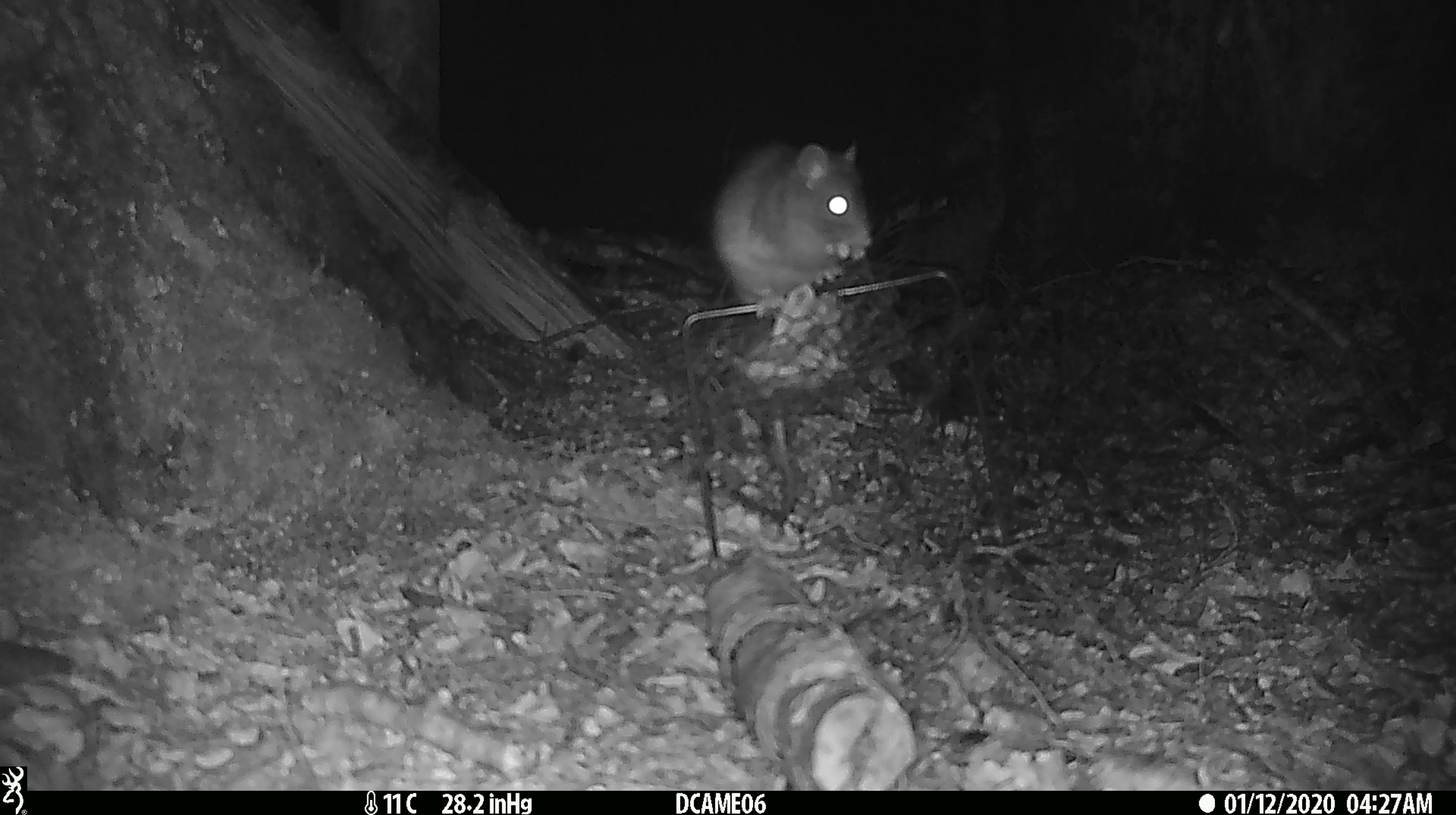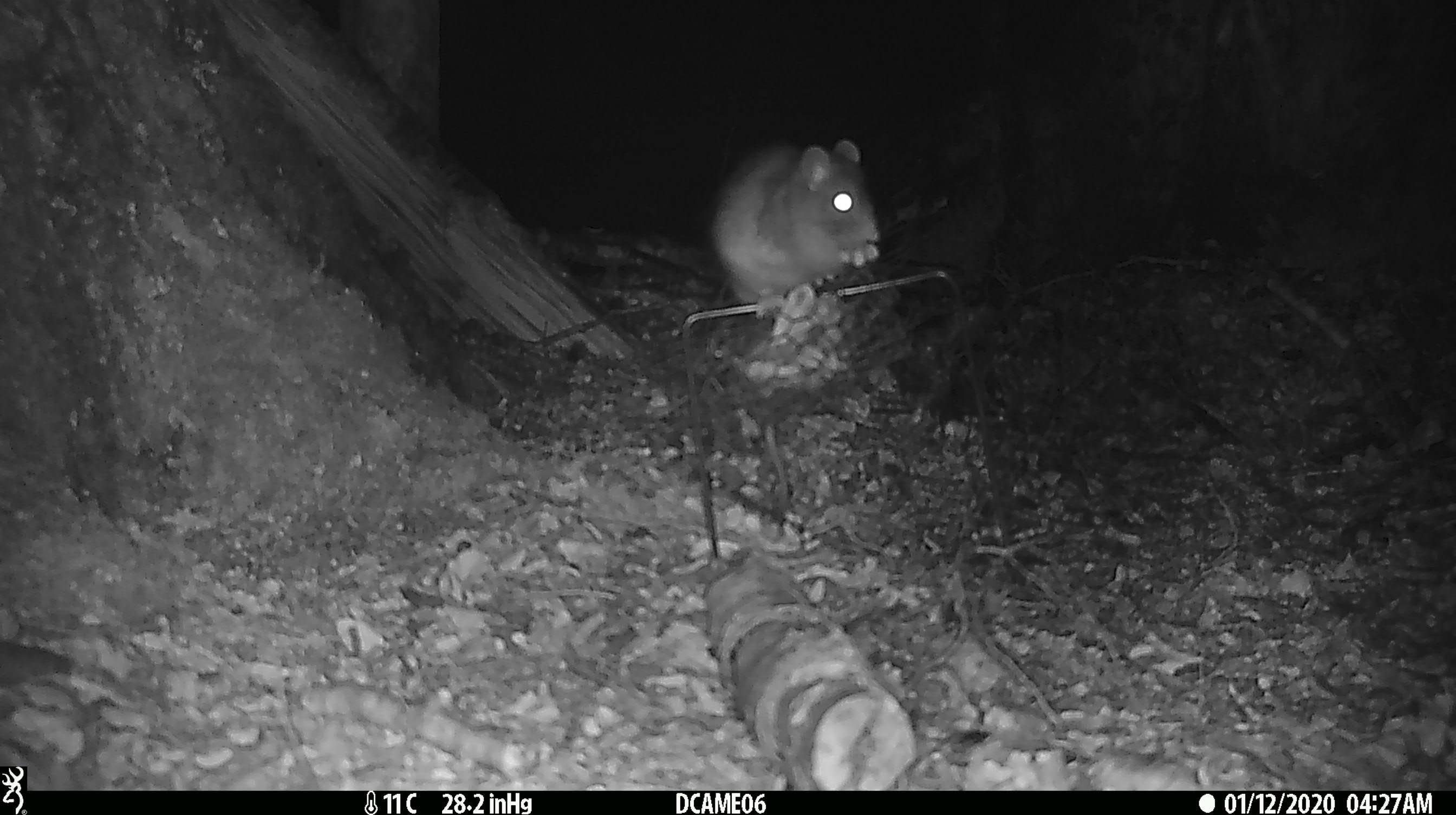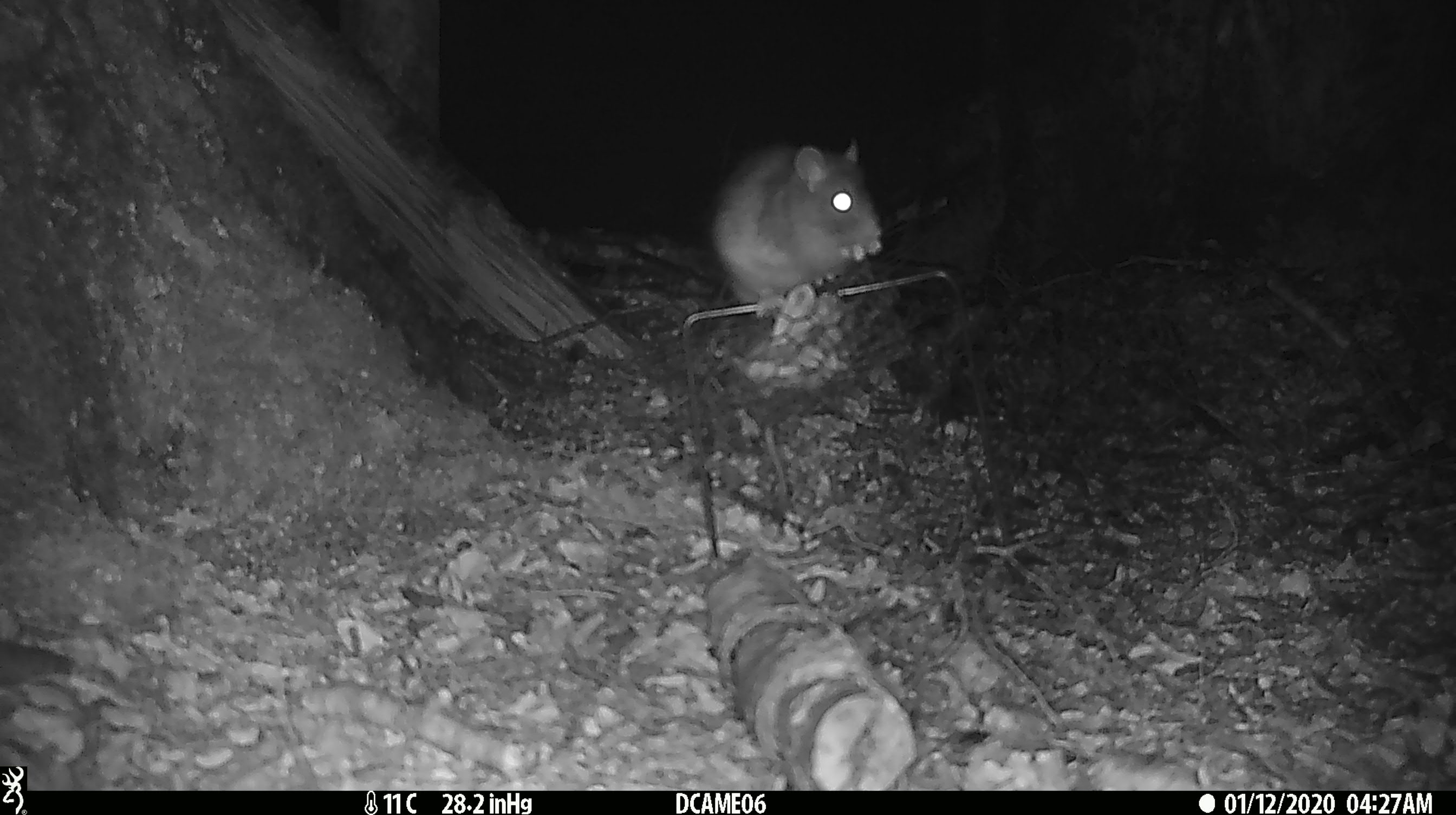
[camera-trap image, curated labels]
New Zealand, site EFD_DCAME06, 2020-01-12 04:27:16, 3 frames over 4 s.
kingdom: Animalia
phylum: Chordata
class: Mammalia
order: Rodentia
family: Muridae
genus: Rattus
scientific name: Rattus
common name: rat